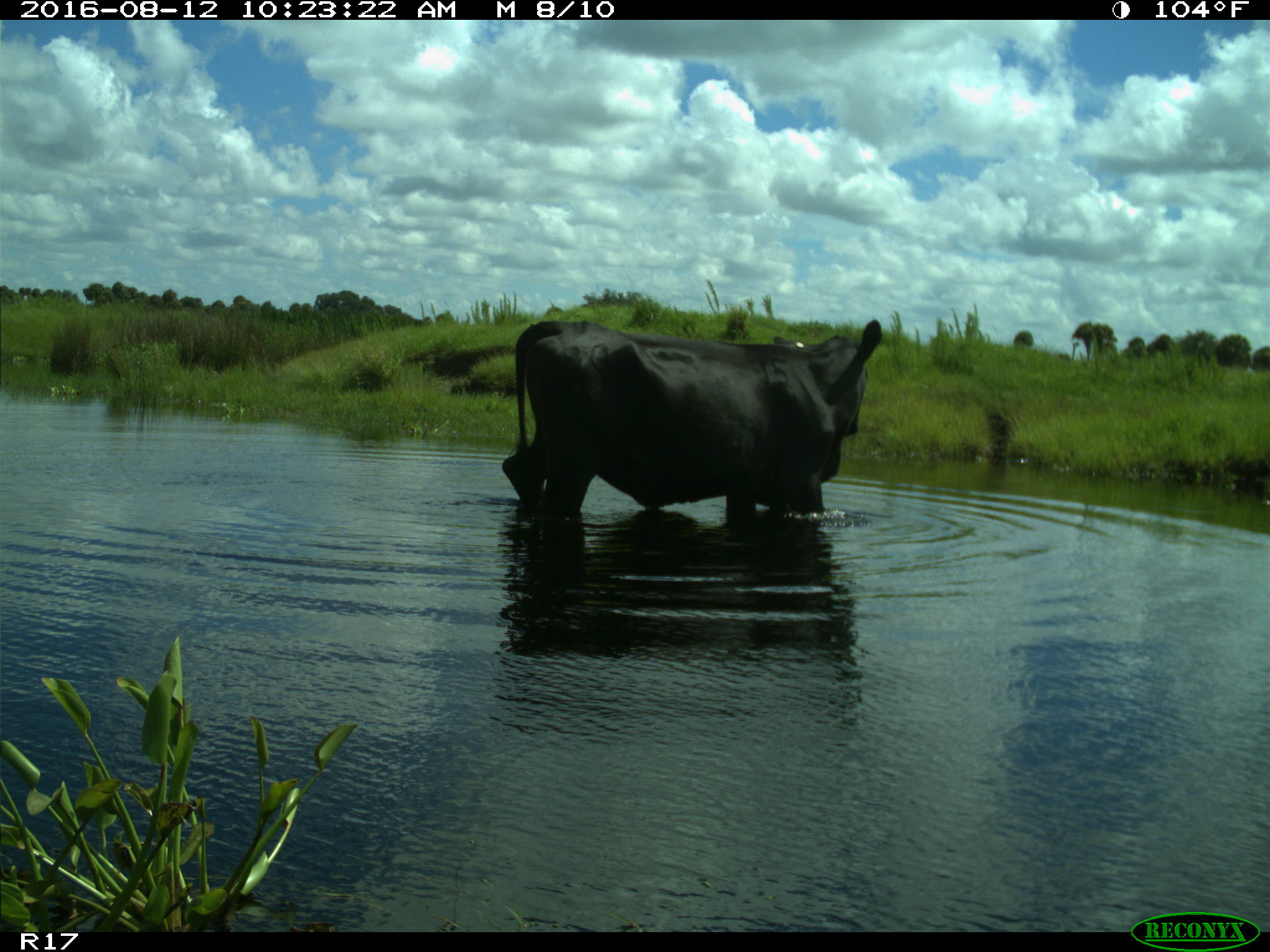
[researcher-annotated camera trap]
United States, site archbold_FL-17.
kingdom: Animalia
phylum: Chordata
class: Mammalia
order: Artiodactyla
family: Bovidae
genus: Bos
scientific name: Bos taurus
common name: domestic cow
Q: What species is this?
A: Bos taurus (domestic cow).